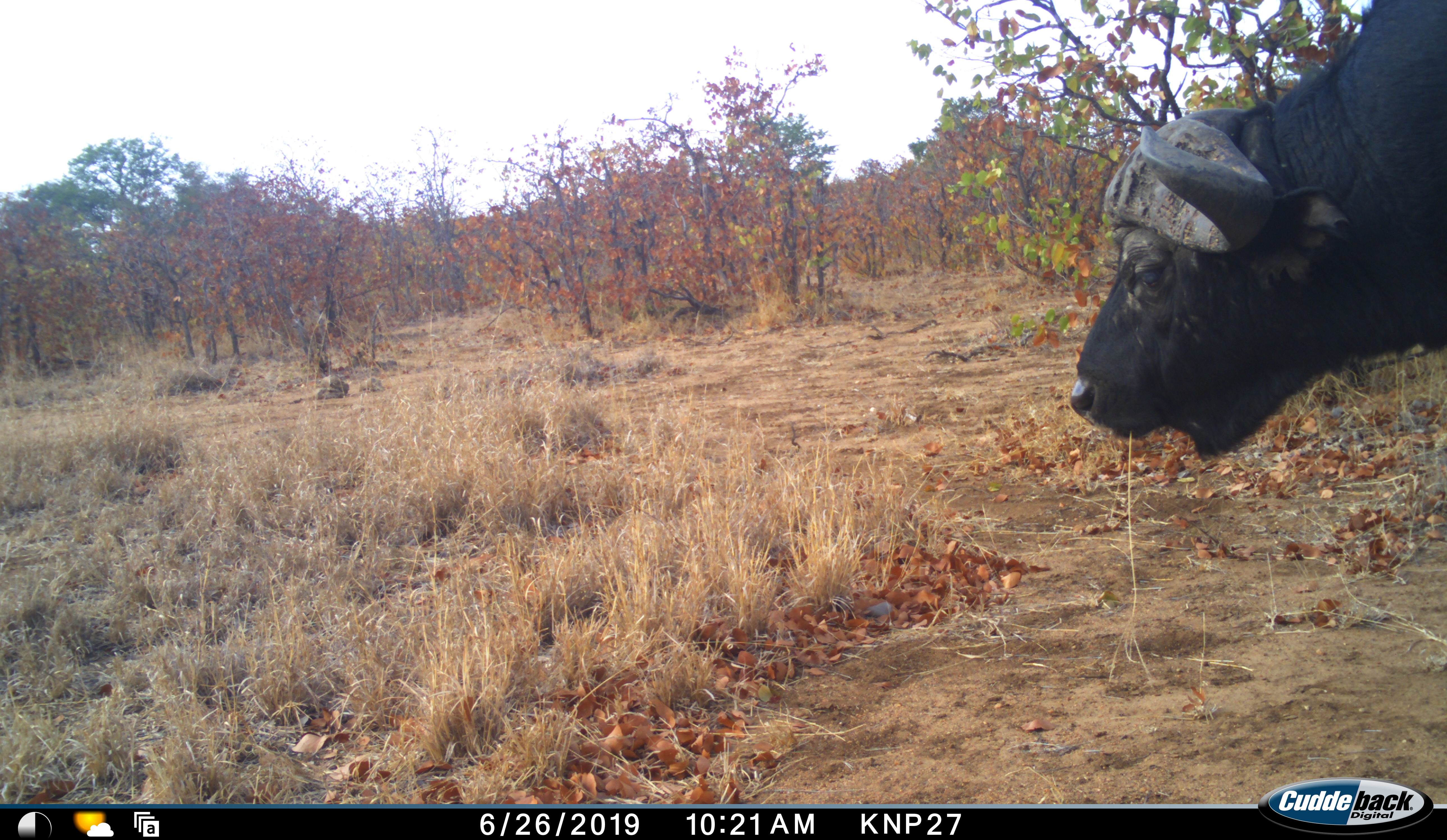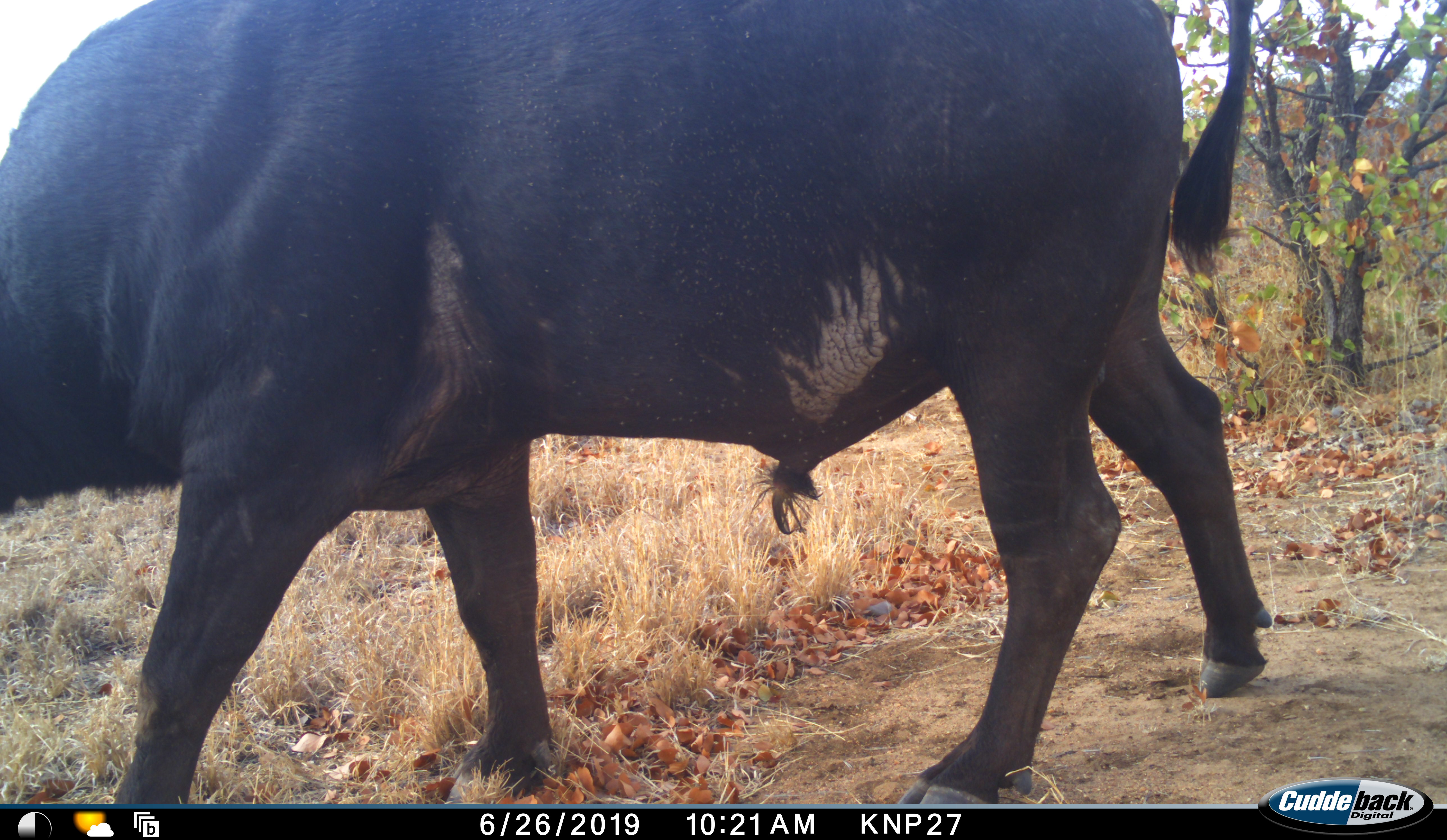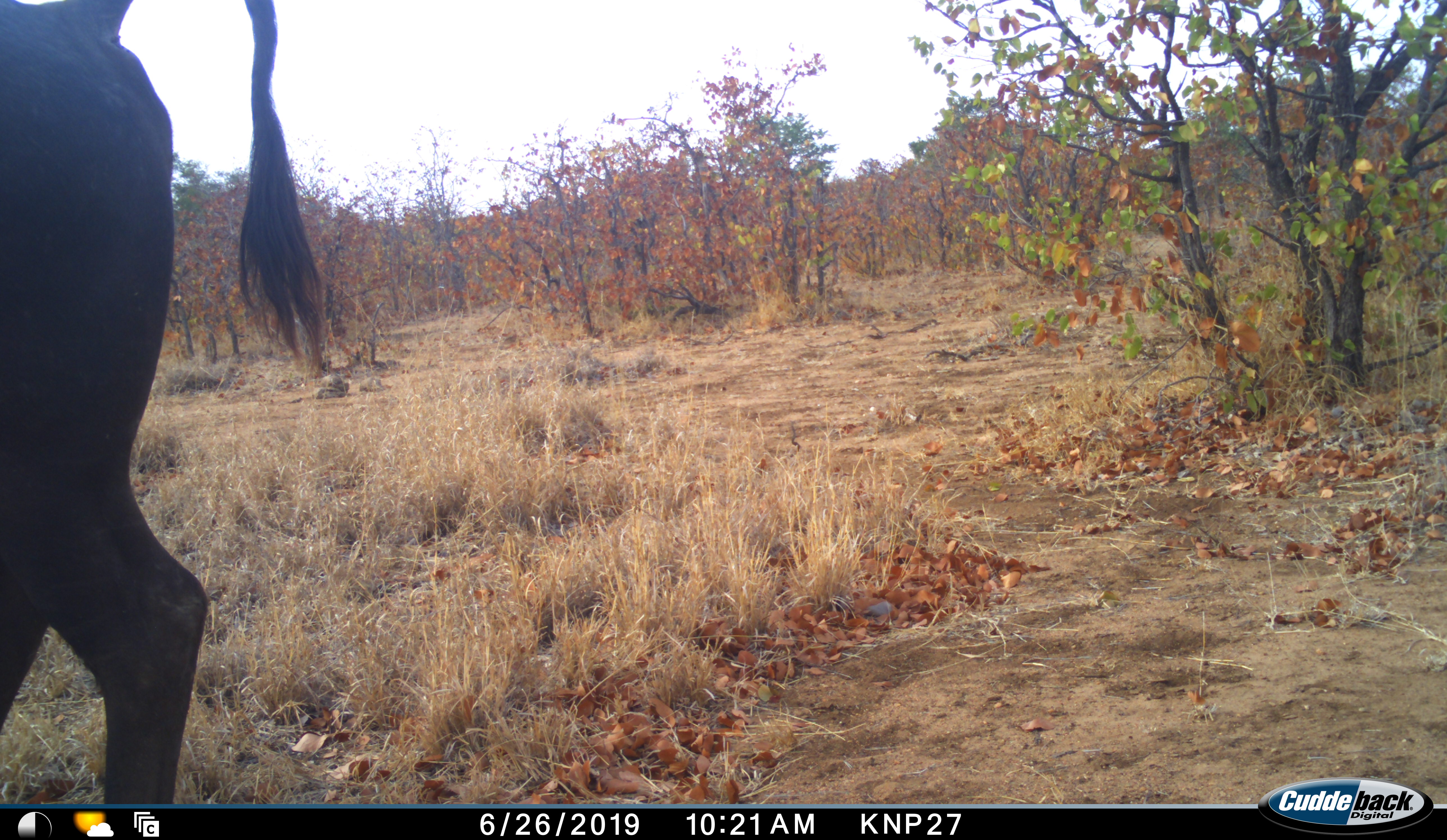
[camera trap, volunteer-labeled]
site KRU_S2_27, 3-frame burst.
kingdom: Animalia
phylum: Chordata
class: Mammalia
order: Artiodactyla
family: Bovidae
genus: Syncerus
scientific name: Syncerus caffer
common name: african buffalo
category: buffalo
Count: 1.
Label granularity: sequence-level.